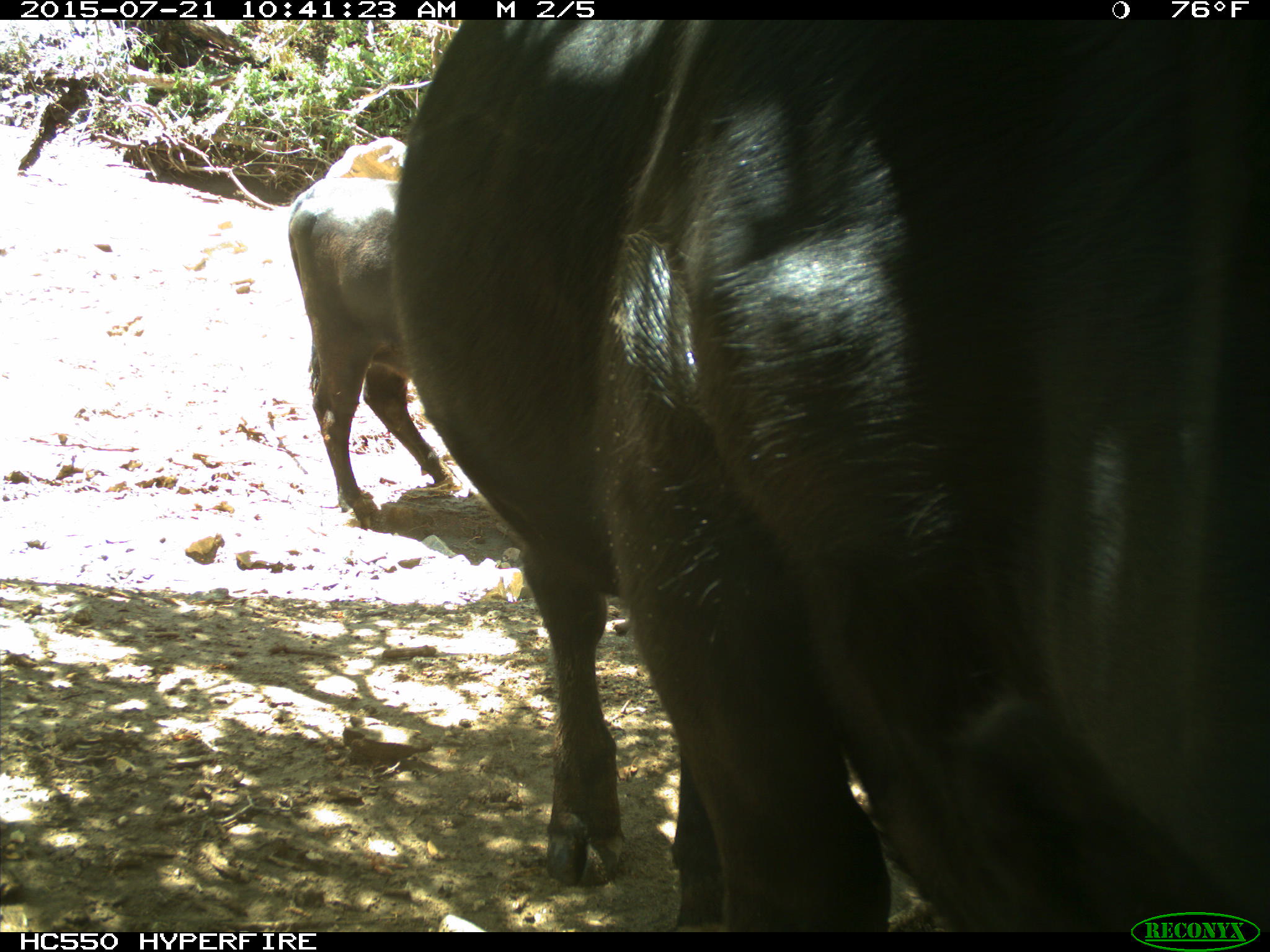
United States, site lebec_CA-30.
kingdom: Animalia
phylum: Chordata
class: Mammalia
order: Artiodactyla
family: Bovidae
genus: Bos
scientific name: Bos taurus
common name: domestic cow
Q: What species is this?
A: Bos taurus (domestic cow).